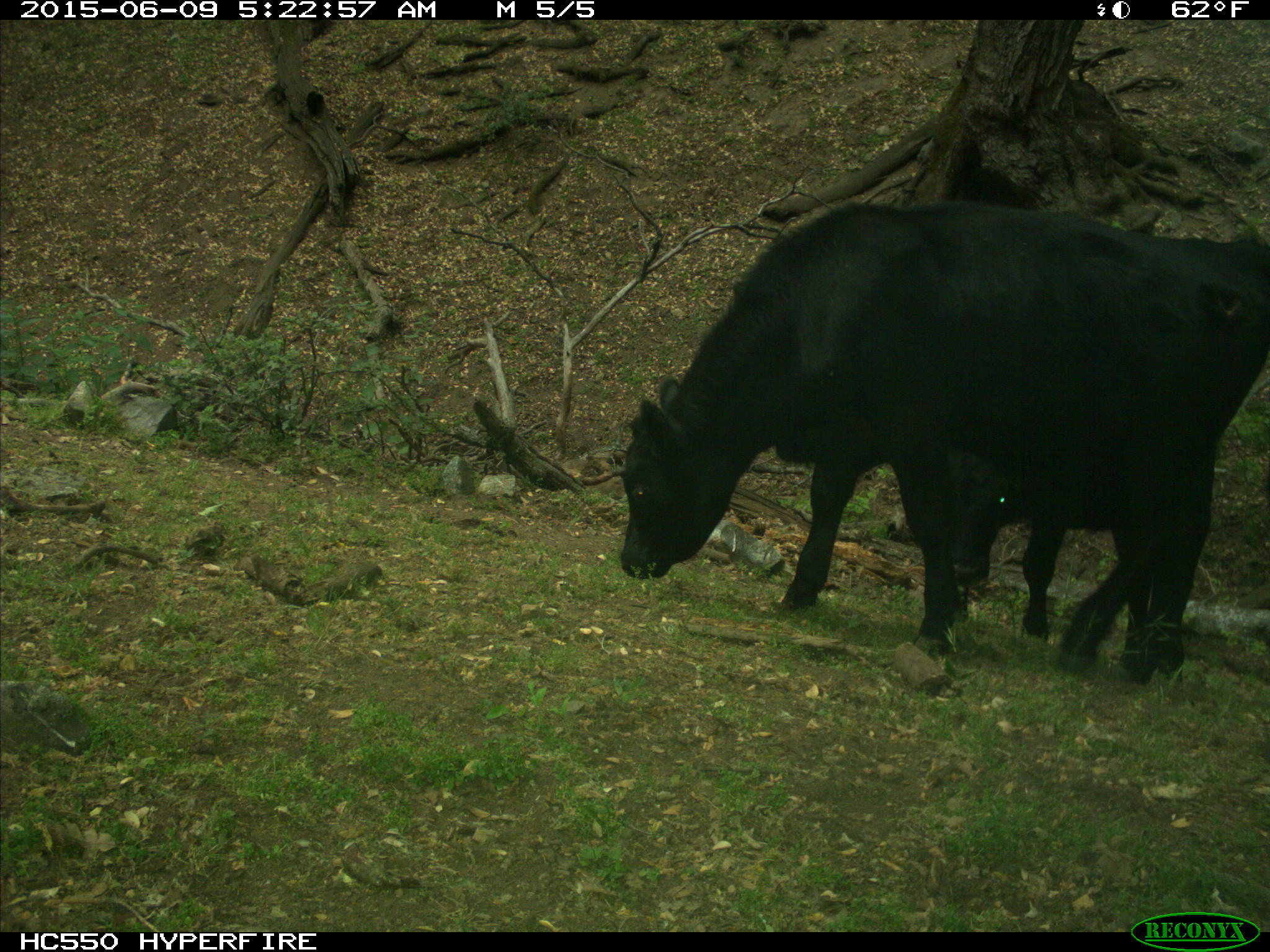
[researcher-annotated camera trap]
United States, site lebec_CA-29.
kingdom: Animalia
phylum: Chordata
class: Mammalia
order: Artiodactyla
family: Bovidae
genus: Bos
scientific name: Bos taurus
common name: domestic cow